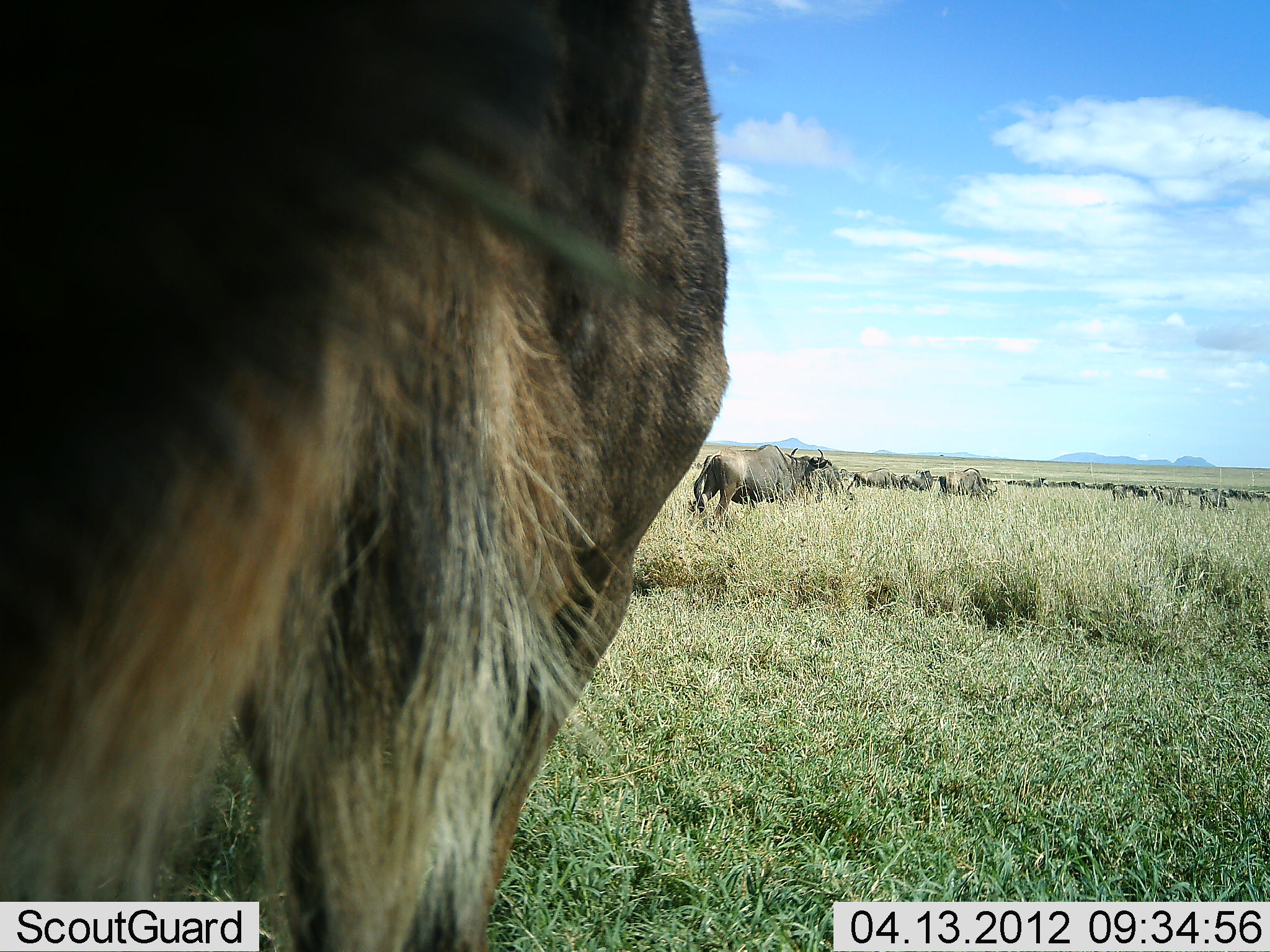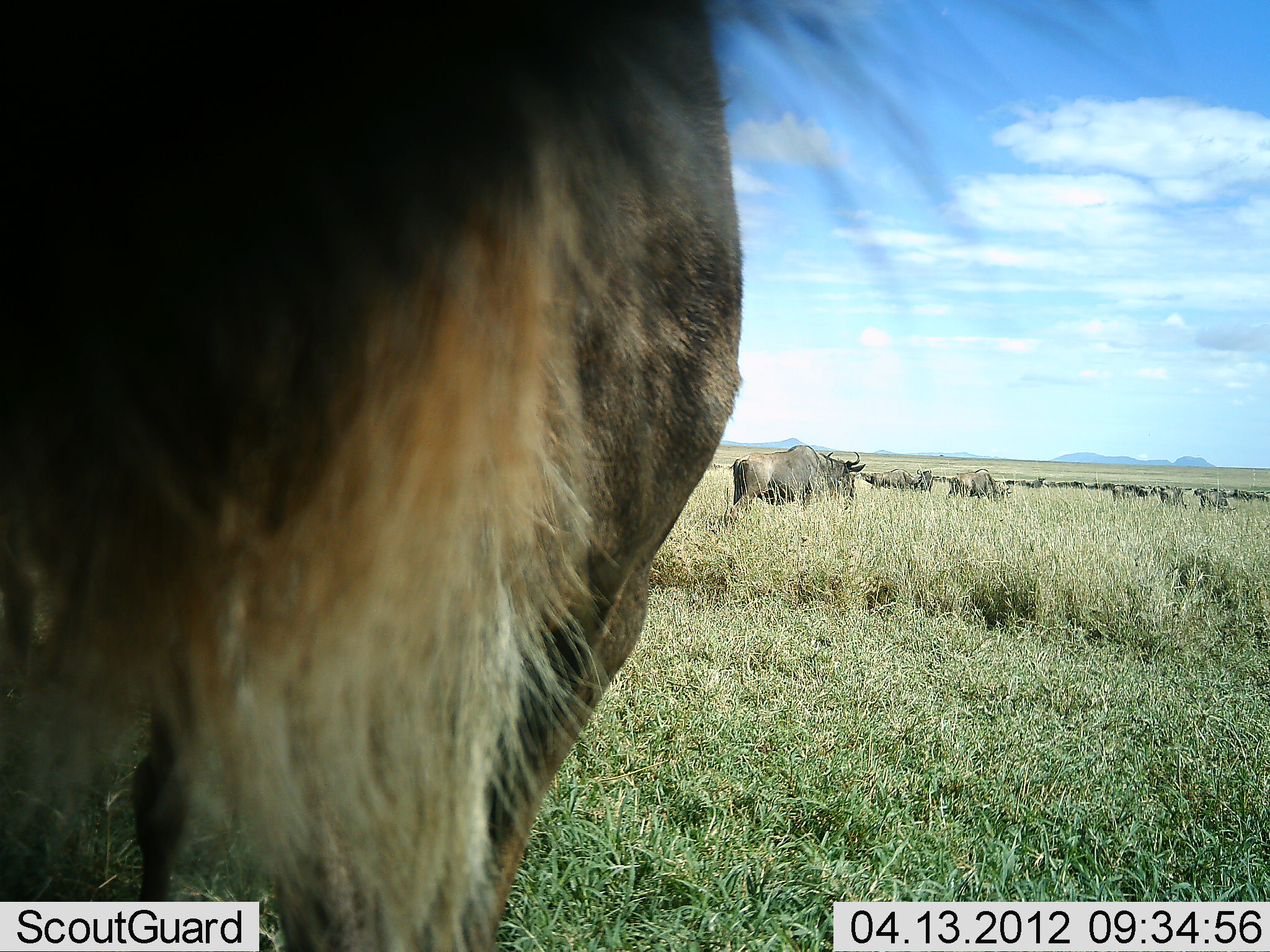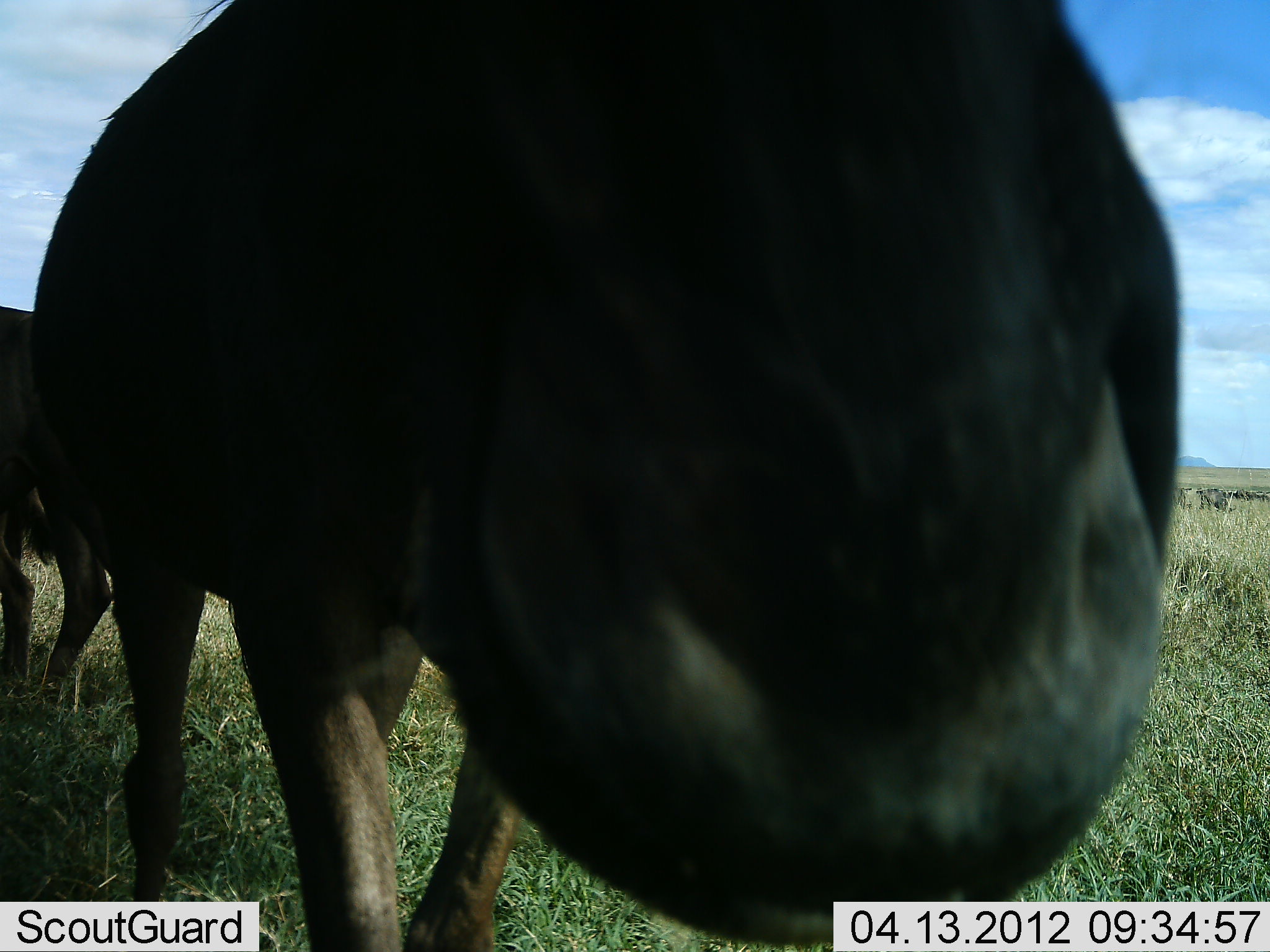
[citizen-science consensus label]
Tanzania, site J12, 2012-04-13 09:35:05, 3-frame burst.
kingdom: Animalia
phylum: Chordata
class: Mammalia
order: Artiodactyla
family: Bovidae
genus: Connochaetes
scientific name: Connochaetes taurinus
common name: blue wildebeest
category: wildebeest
Wildebeest (blue wildebeest) (Connochaetes taurinus), count 11-50. Behavior (volunteer vote fractions): standing 83%, resting 4%, moving 79%, interacting 0%. Young present (vote fraction): 0%. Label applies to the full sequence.